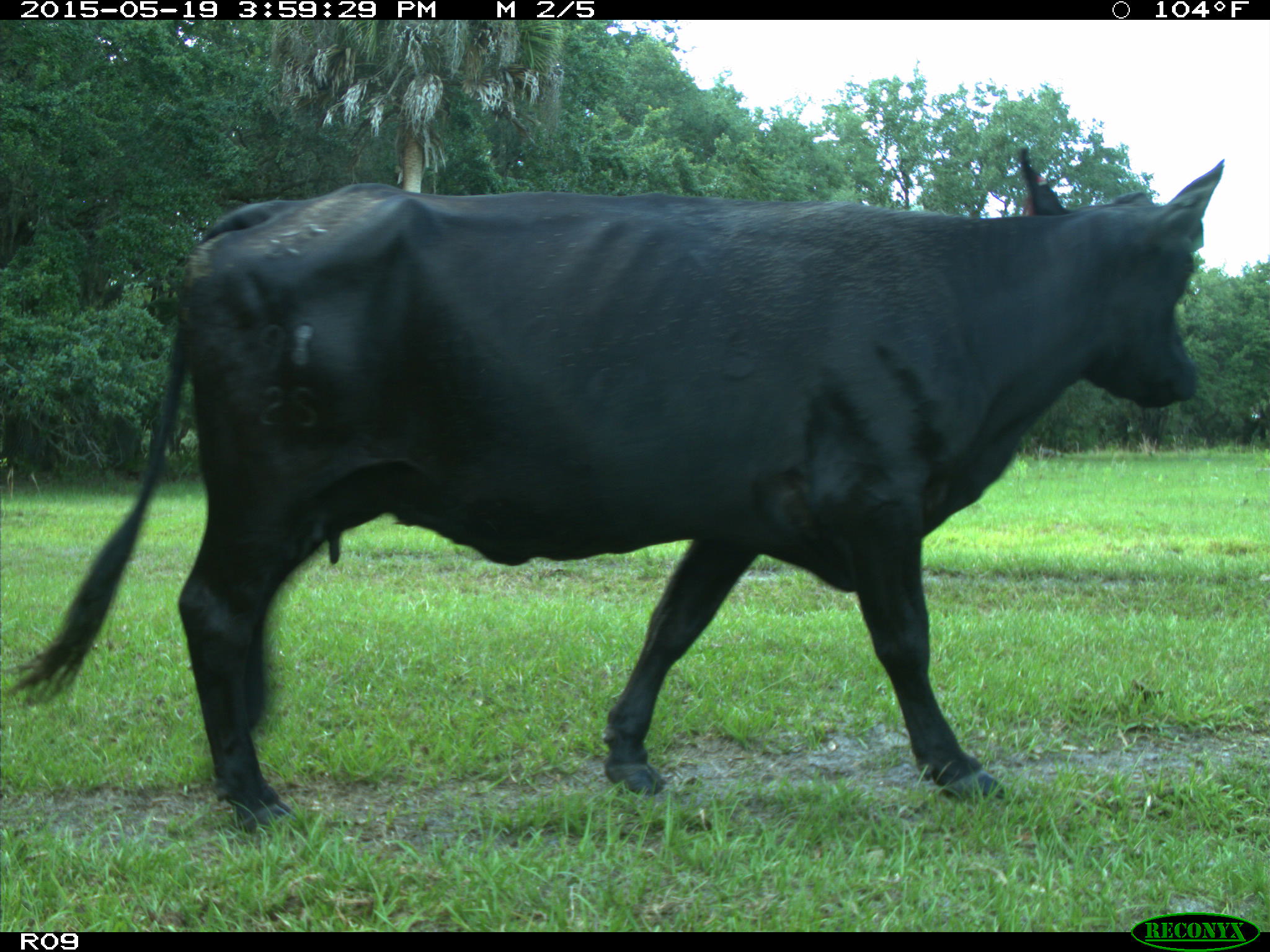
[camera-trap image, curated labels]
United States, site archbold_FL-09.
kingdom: Animalia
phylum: Chordata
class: Mammalia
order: Artiodactyla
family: Bovidae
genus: Bos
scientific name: Bos taurus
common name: domestic cow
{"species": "Bos taurus (domestic cow)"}